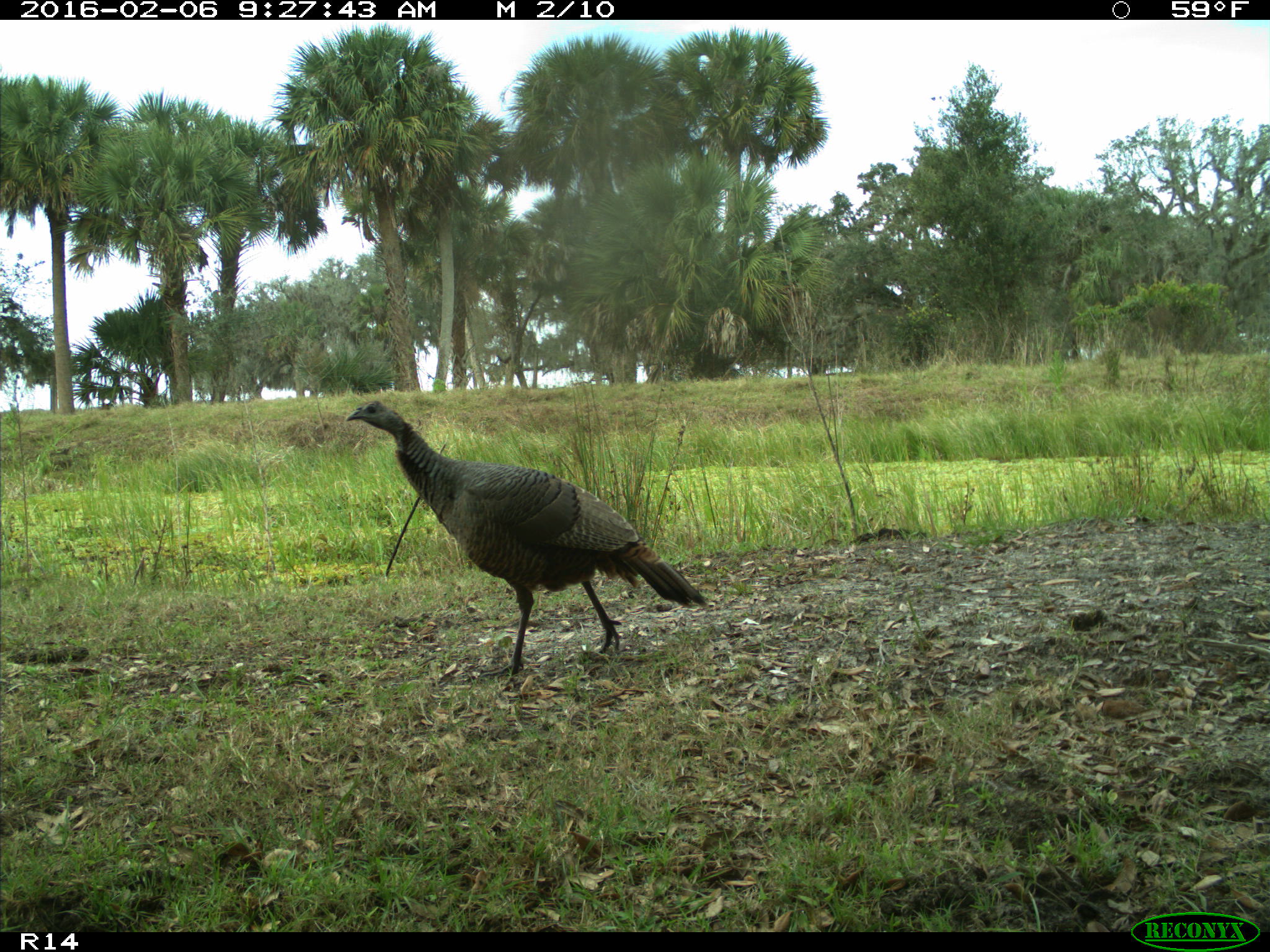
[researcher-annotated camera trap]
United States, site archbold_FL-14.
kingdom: Animalia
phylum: Chordata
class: Aves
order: Galliformes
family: Phasianidae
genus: Meleagris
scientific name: Meleagris gallopavo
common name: wild turkey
Meleagris gallopavo (wild turkey).